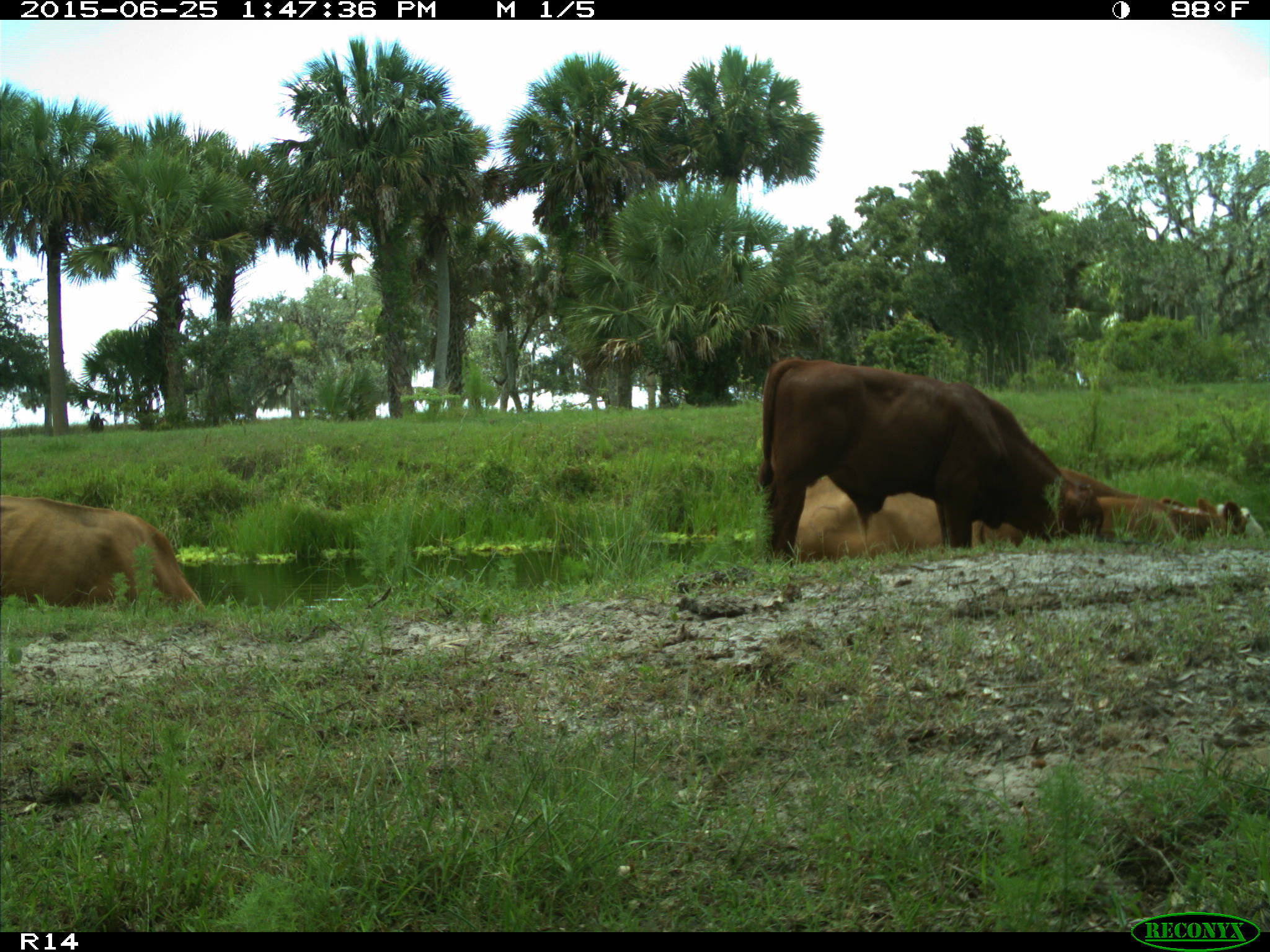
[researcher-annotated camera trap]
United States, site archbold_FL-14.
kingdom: Animalia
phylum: Chordata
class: Mammalia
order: Artiodactyla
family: Bovidae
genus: Bos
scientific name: Bos taurus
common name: domestic cow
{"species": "Bos taurus (domestic cow)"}